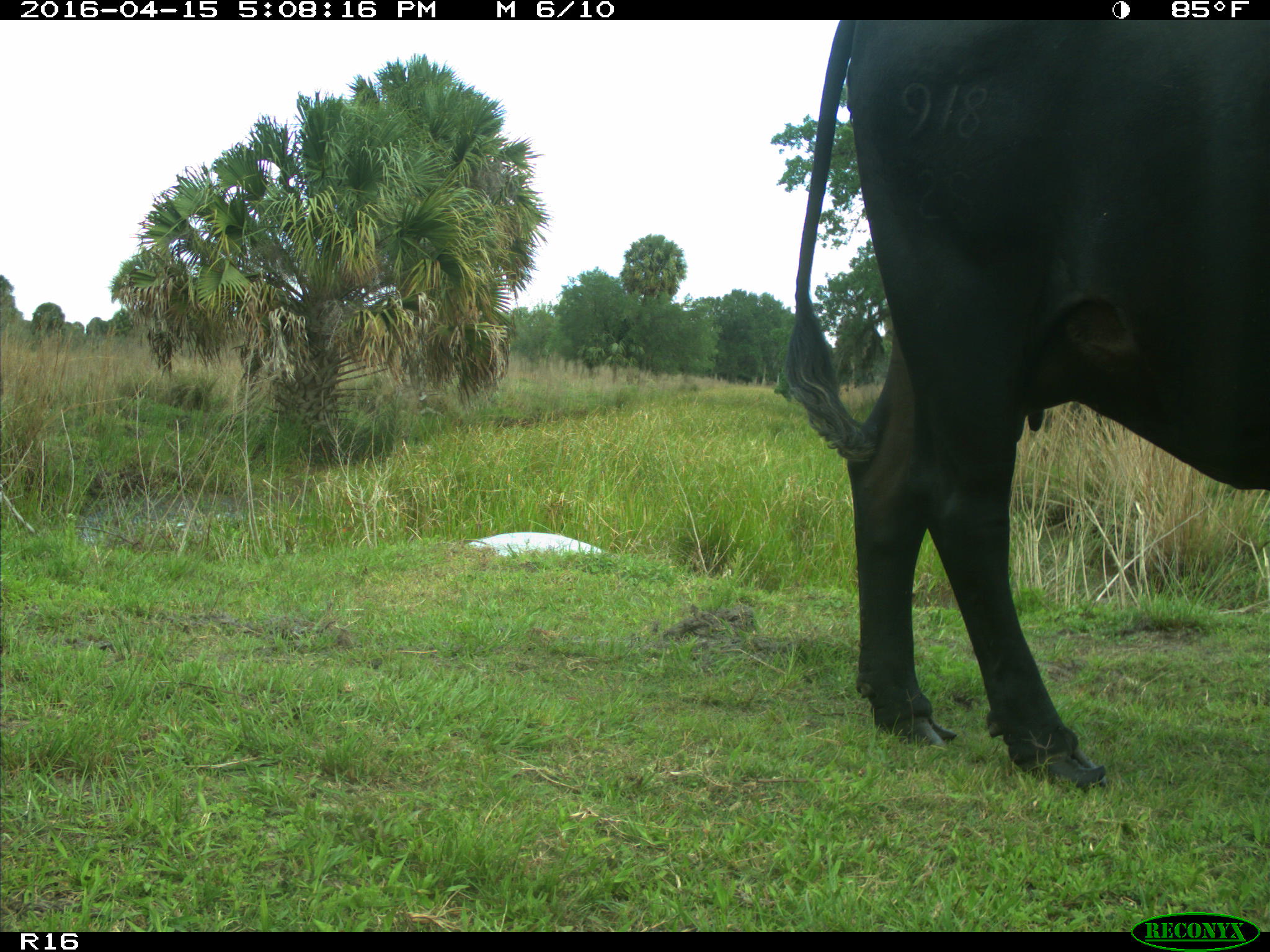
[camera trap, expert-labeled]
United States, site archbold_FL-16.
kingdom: Animalia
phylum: Chordata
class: Mammalia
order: Artiodactyla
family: Bovidae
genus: Bos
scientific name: Bos taurus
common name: domestic cow